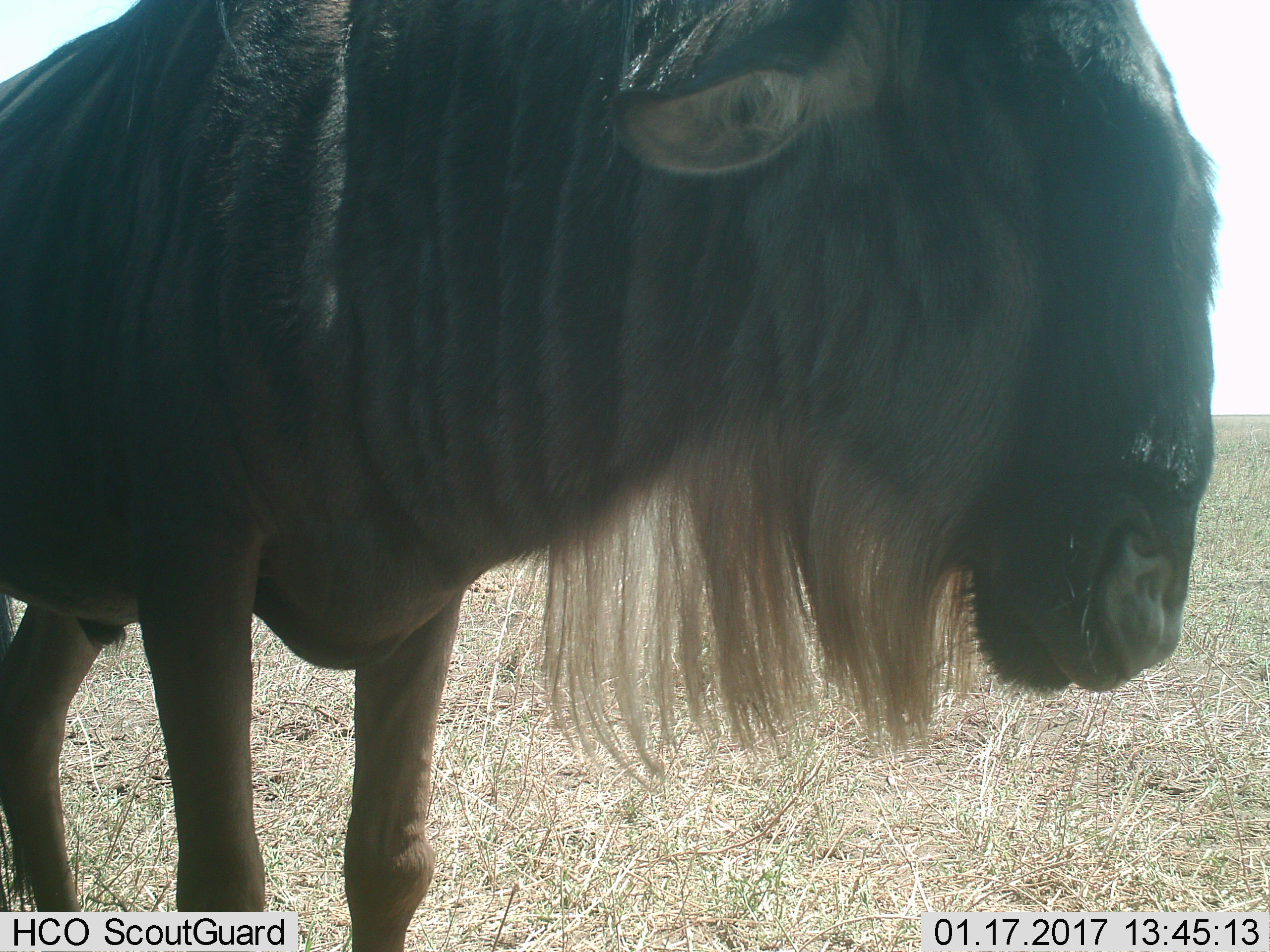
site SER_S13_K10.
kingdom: Animalia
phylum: Chordata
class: Mammalia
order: Artiodactyla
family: Bovidae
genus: Connochaetes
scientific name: Connochaetes taurinus taurinus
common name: blue wildebeest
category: wildebeestblue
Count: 1.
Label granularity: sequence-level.